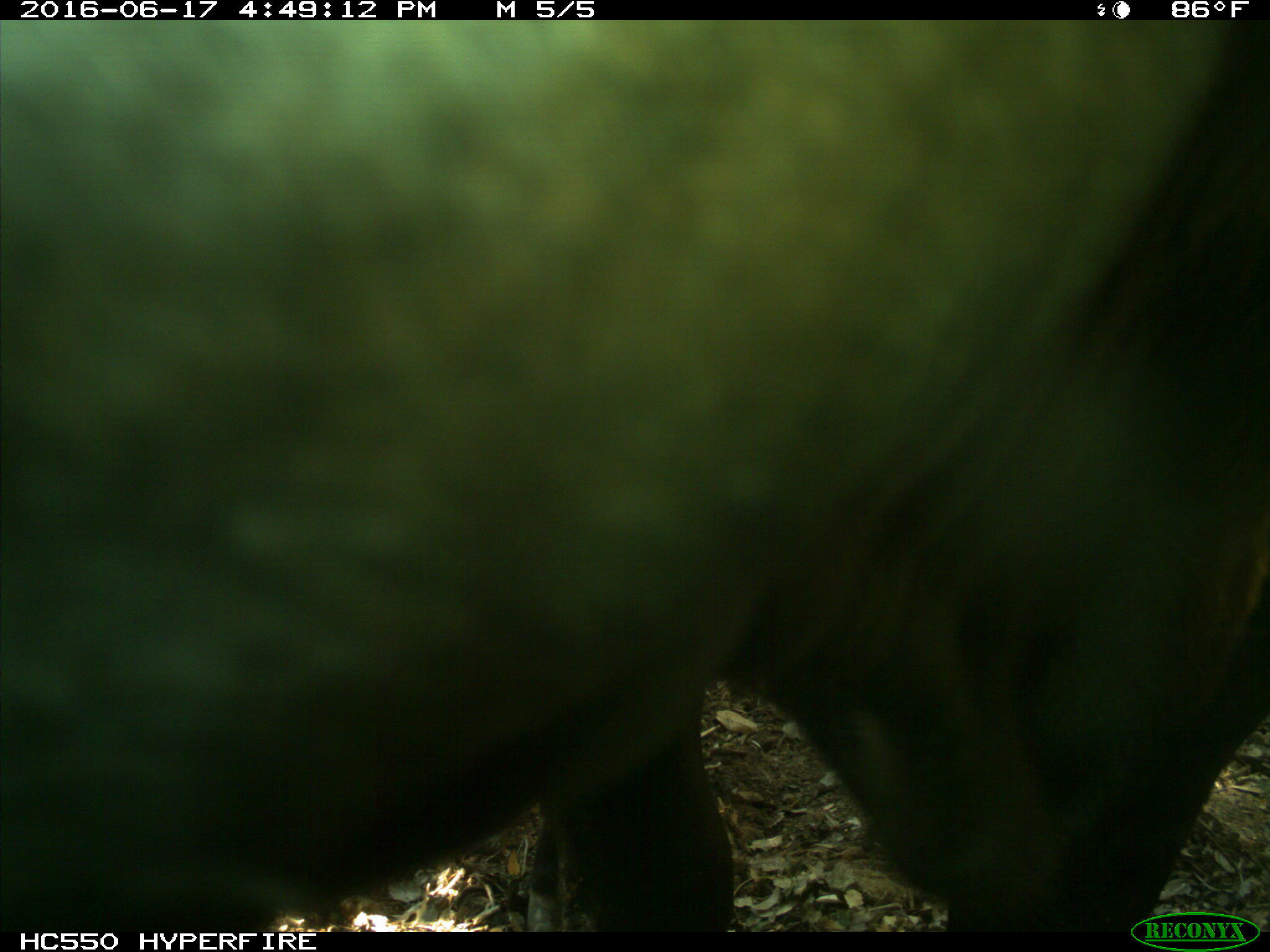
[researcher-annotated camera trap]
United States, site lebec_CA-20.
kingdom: Animalia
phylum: Chordata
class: Mammalia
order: Artiodactyla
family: Bovidae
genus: Bos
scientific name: Bos taurus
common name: domestic cow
Bos taurus (domestic cow).